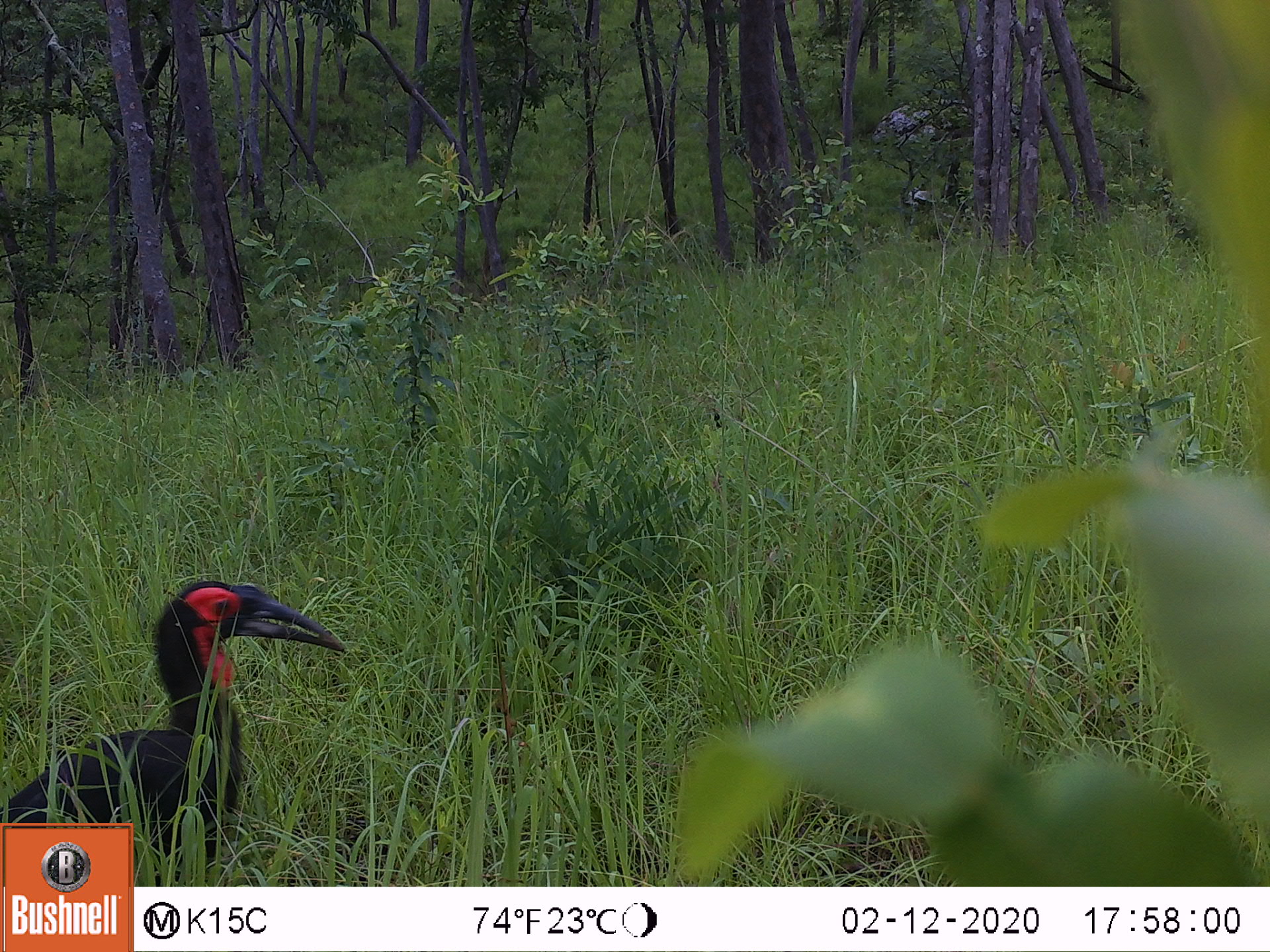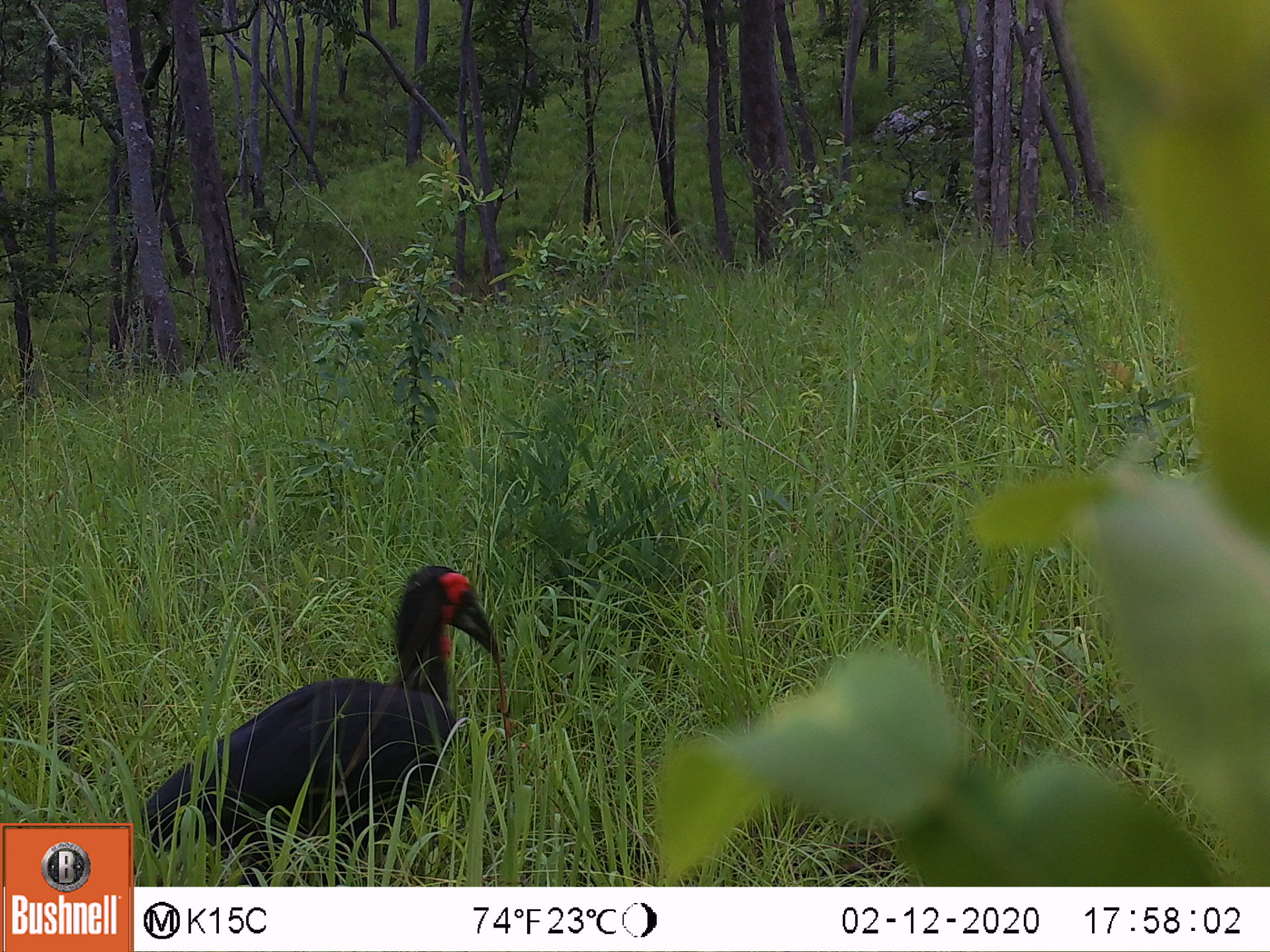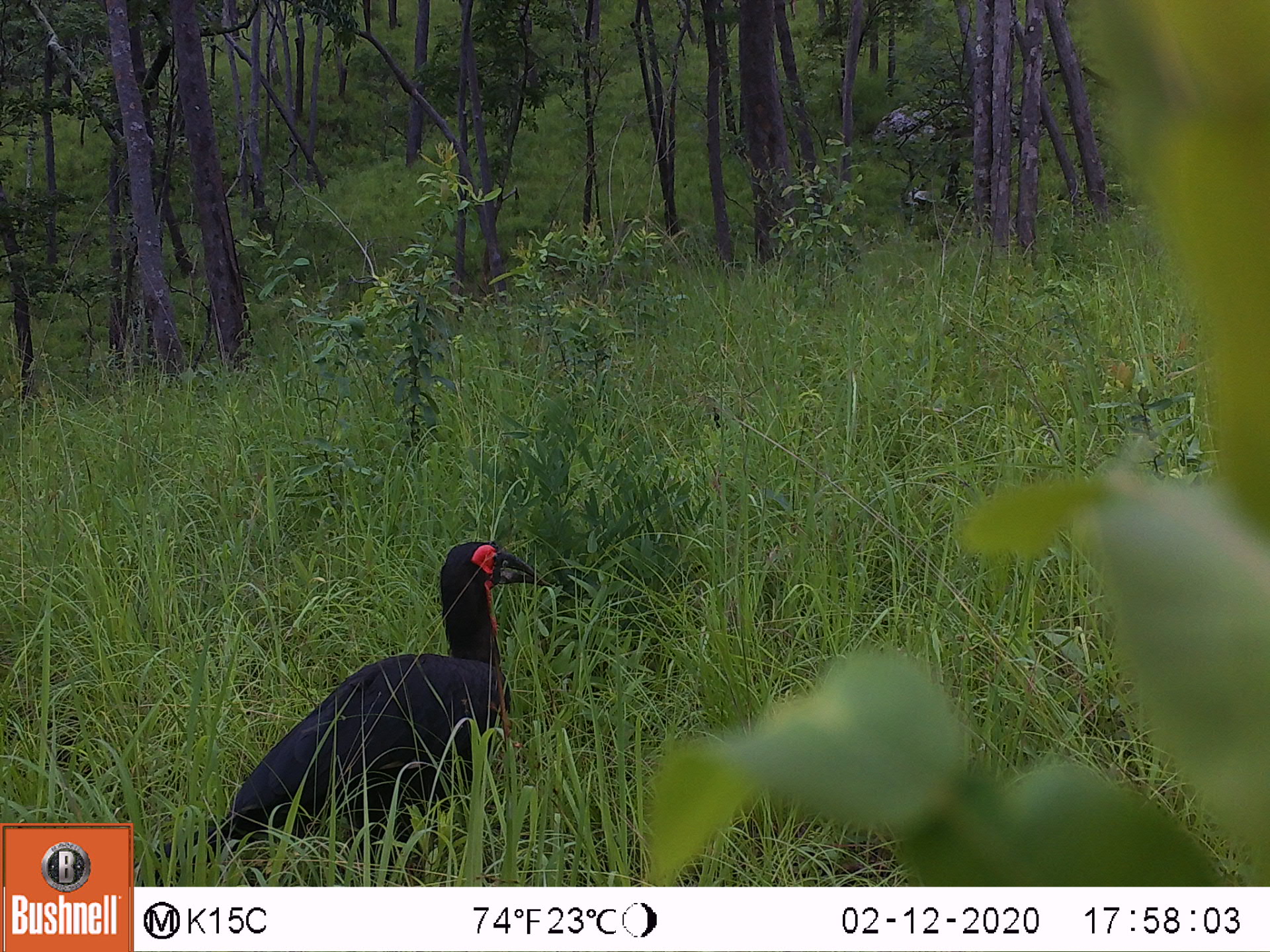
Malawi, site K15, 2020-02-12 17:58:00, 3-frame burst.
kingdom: Animalia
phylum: Chordata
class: Aves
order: Bucerotiformes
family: Bucorvidae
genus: Bucorvus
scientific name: Bucorvus leadbeateri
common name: southern ground hornbill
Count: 1.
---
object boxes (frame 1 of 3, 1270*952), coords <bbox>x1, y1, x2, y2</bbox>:
southern ground hornbill: <bbox>10, 574, 352, 819</bbox>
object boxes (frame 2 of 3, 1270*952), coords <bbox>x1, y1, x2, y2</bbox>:
southern ground hornbill: <bbox>131, 552, 507, 866</bbox>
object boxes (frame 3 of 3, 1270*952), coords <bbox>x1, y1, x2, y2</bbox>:
southern ground hornbill: <bbox>192, 518, 555, 858</bbox>